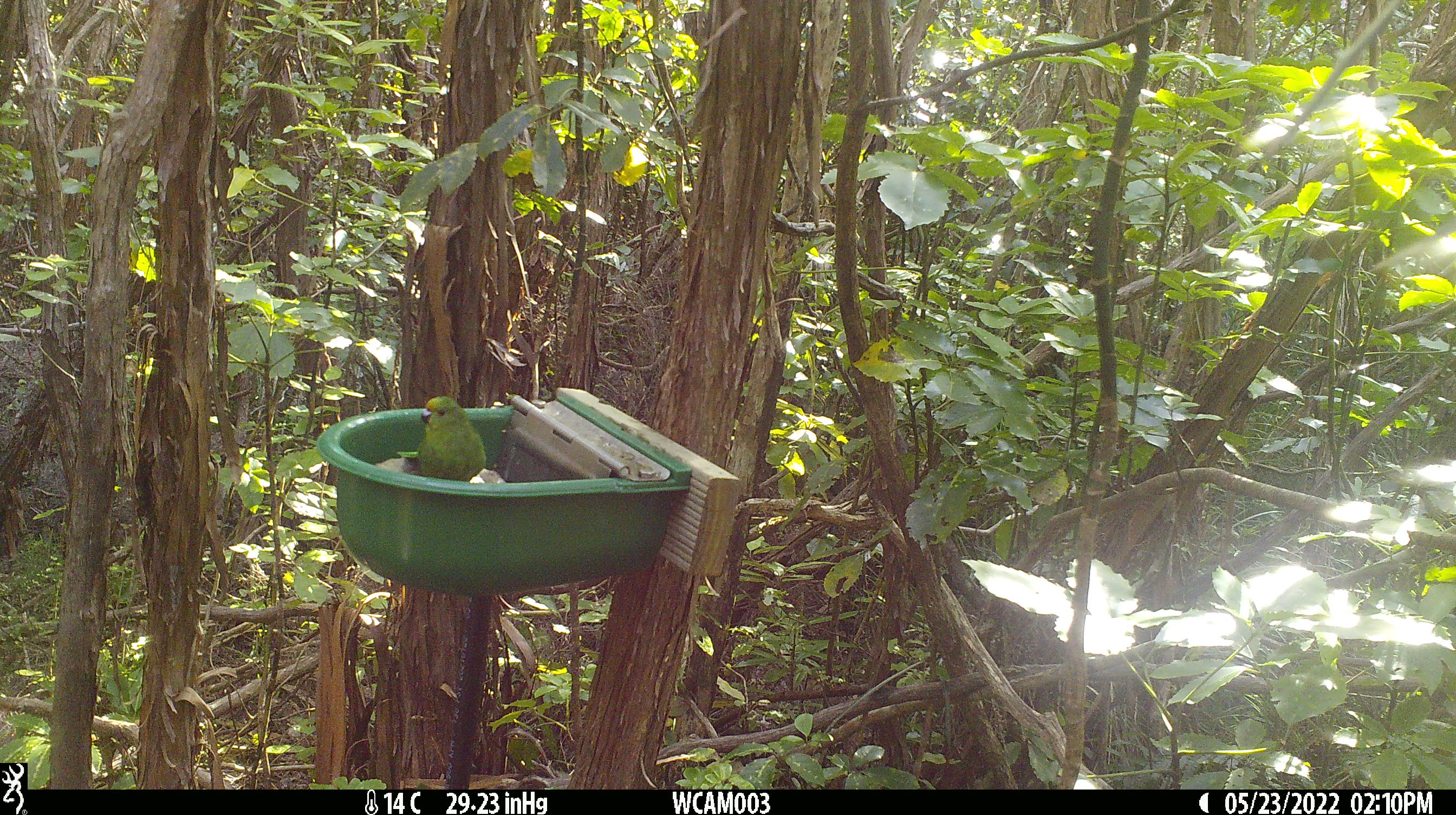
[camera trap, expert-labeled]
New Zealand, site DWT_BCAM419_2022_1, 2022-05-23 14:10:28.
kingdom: Animalia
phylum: Chordata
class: Aves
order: Psittaciformes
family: Psittaculidae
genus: Cyanoramphus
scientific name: Cyanoramphus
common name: parakeet